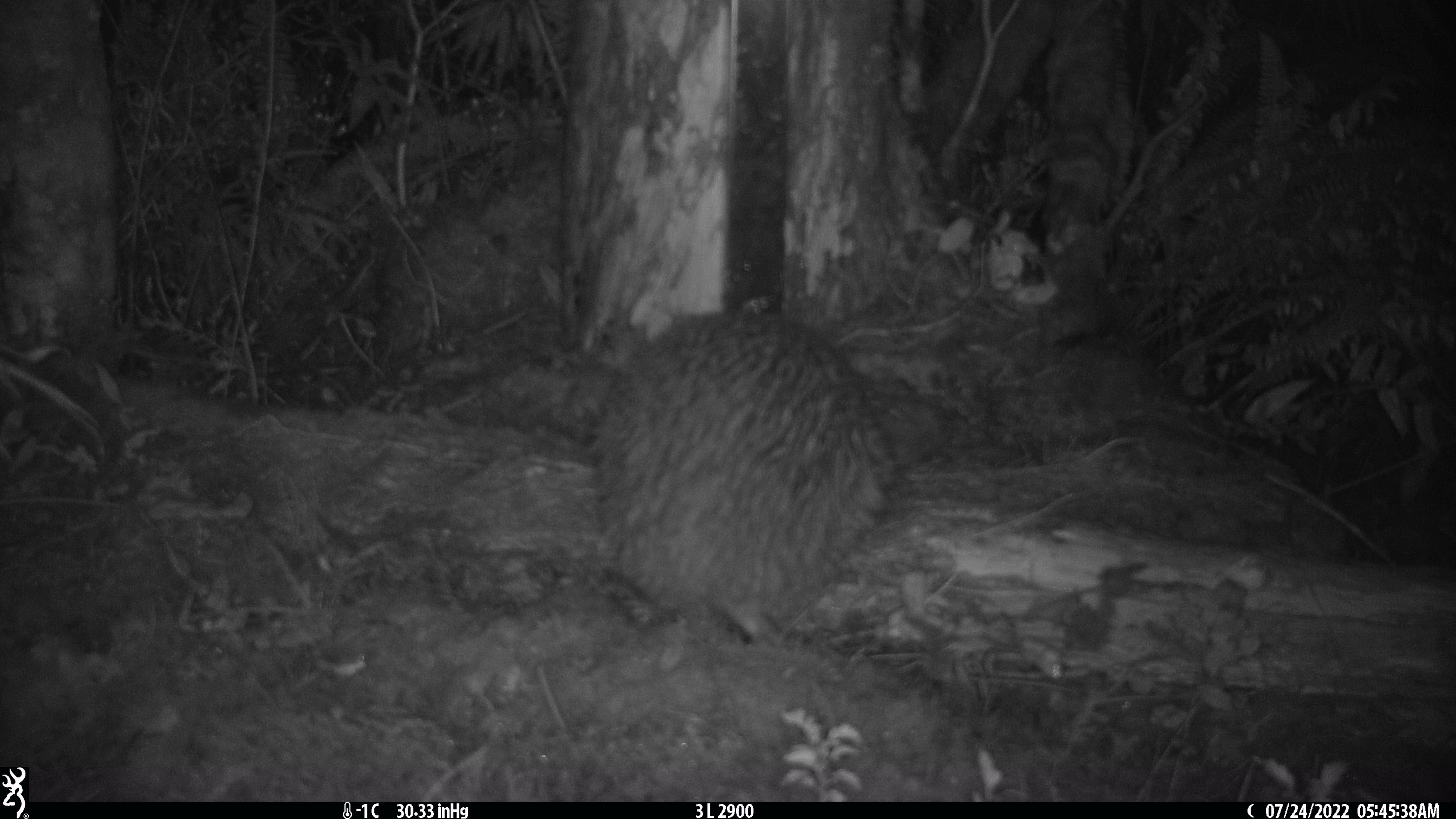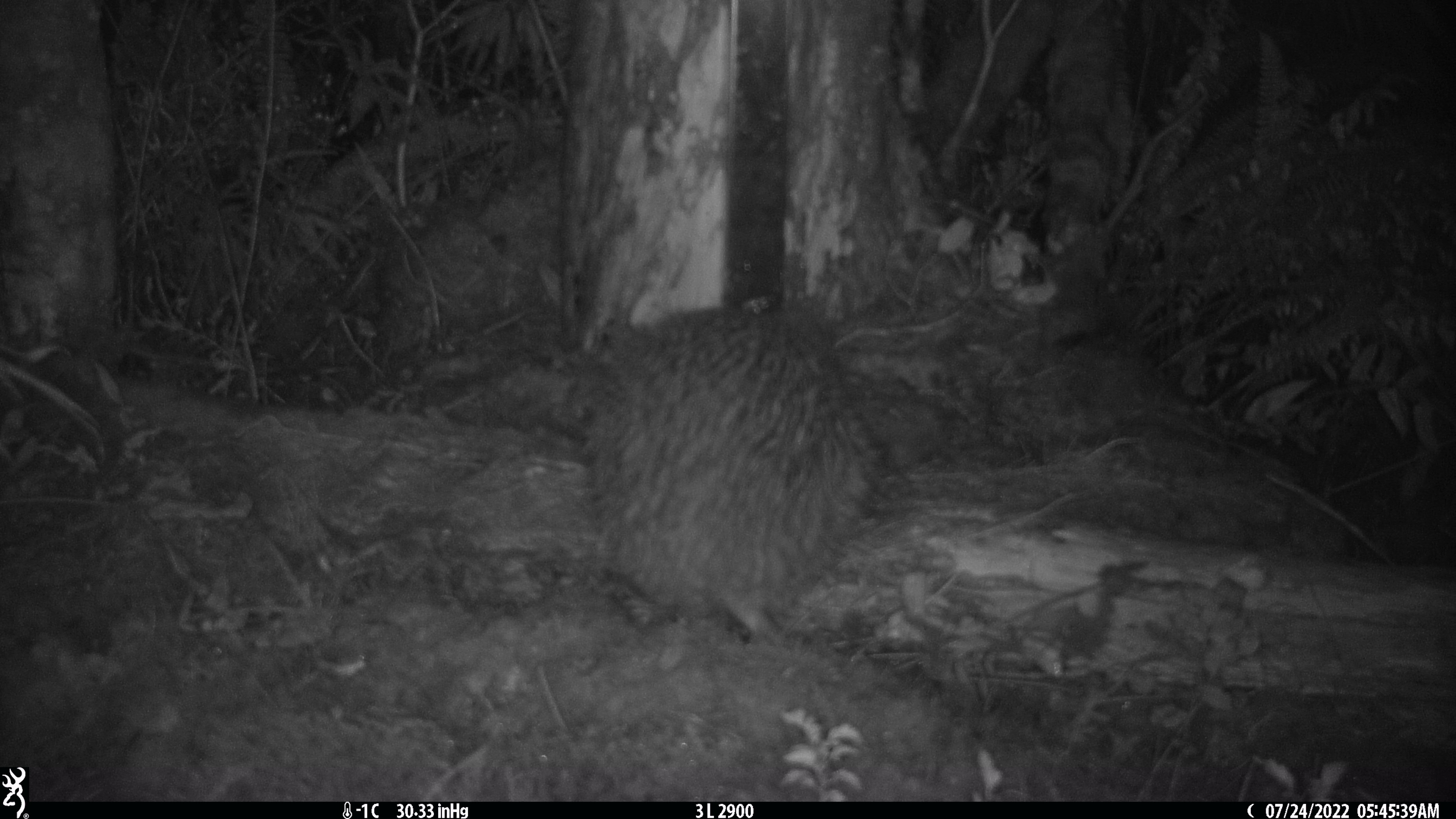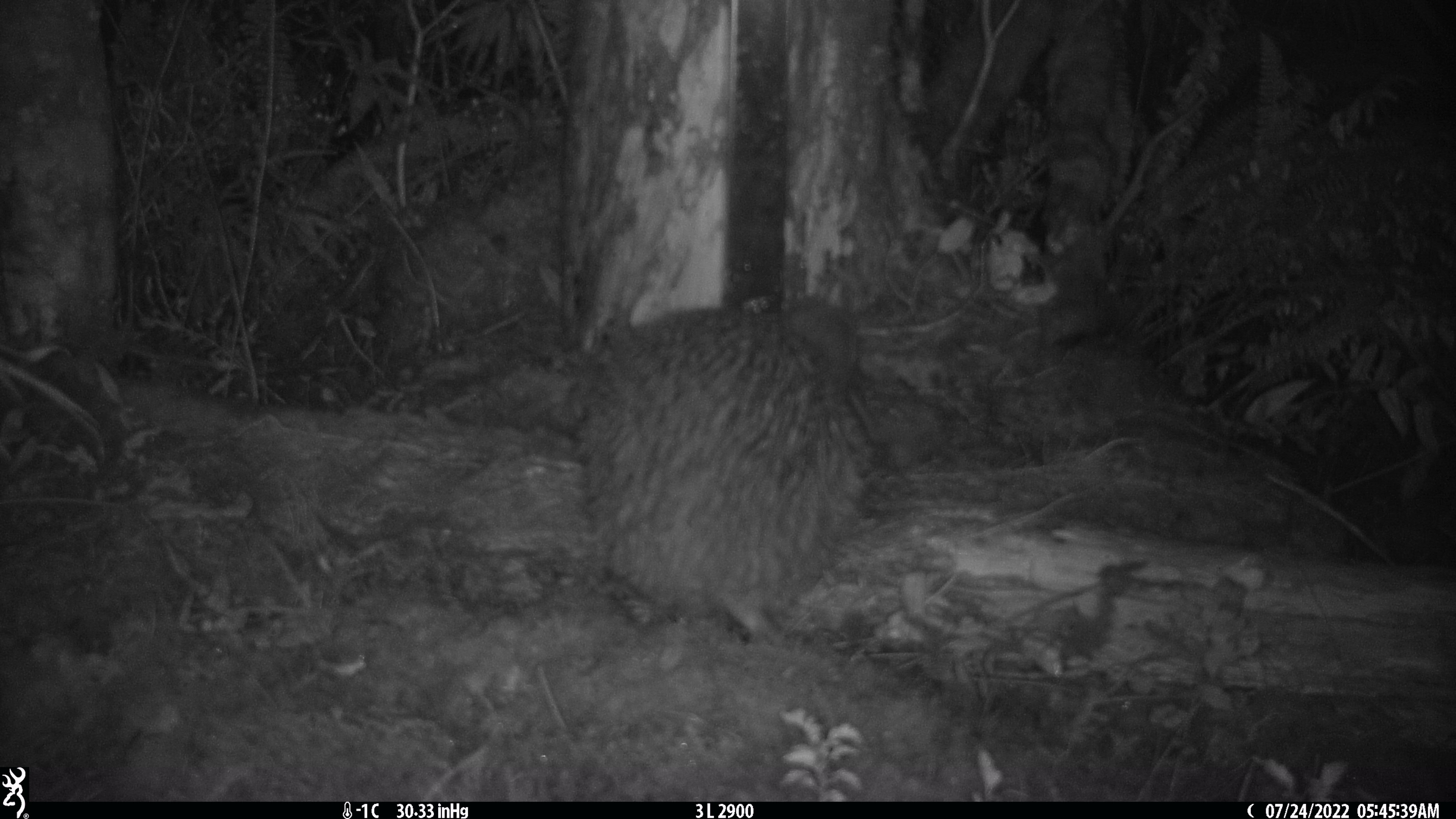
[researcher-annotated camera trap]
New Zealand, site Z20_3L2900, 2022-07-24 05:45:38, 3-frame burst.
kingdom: Animalia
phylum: Chordata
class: Aves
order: Apterygiformes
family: Apterygidae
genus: Apteryx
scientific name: Apteryx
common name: kiwi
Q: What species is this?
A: Kiwi (Apteryx).